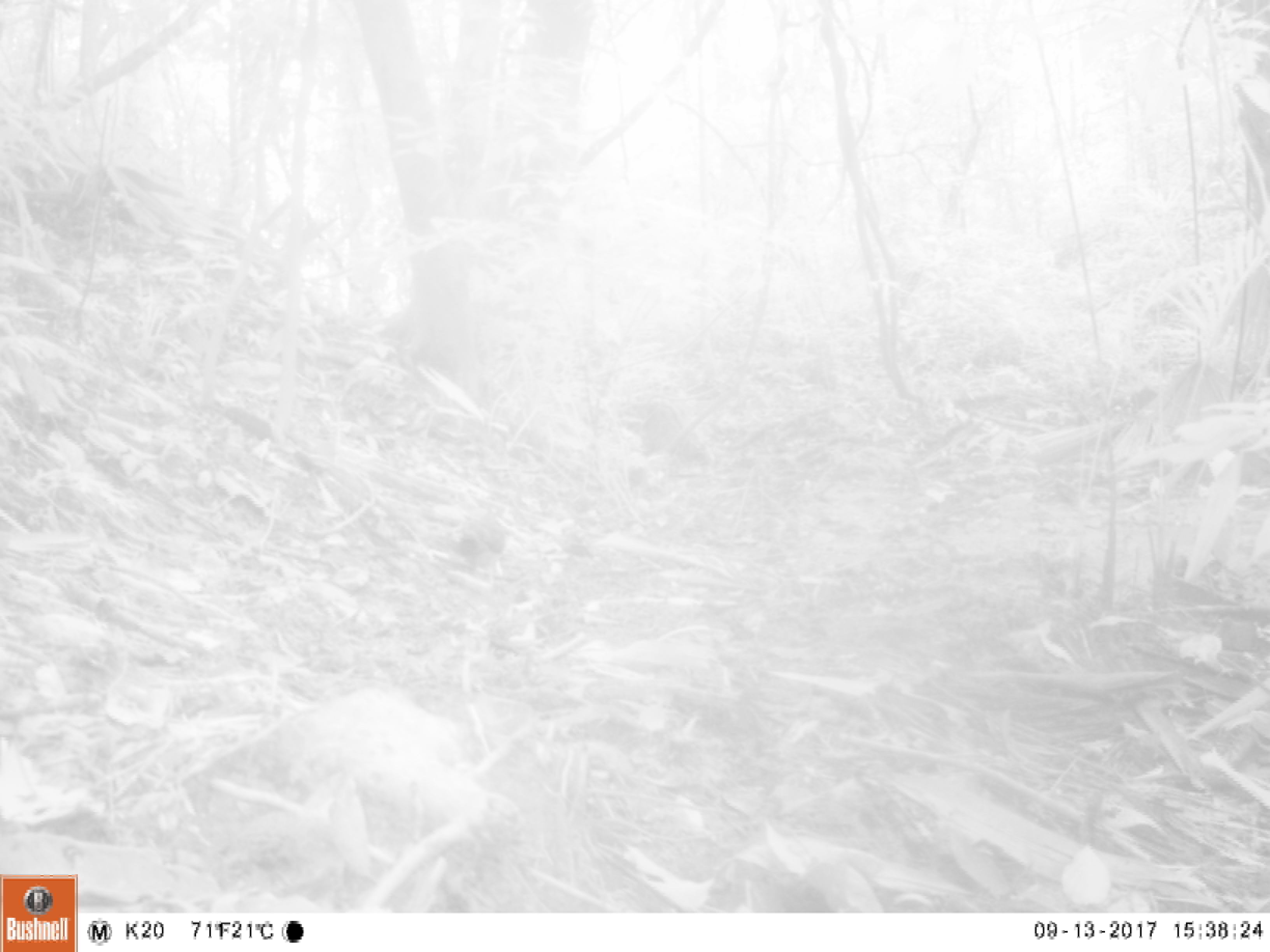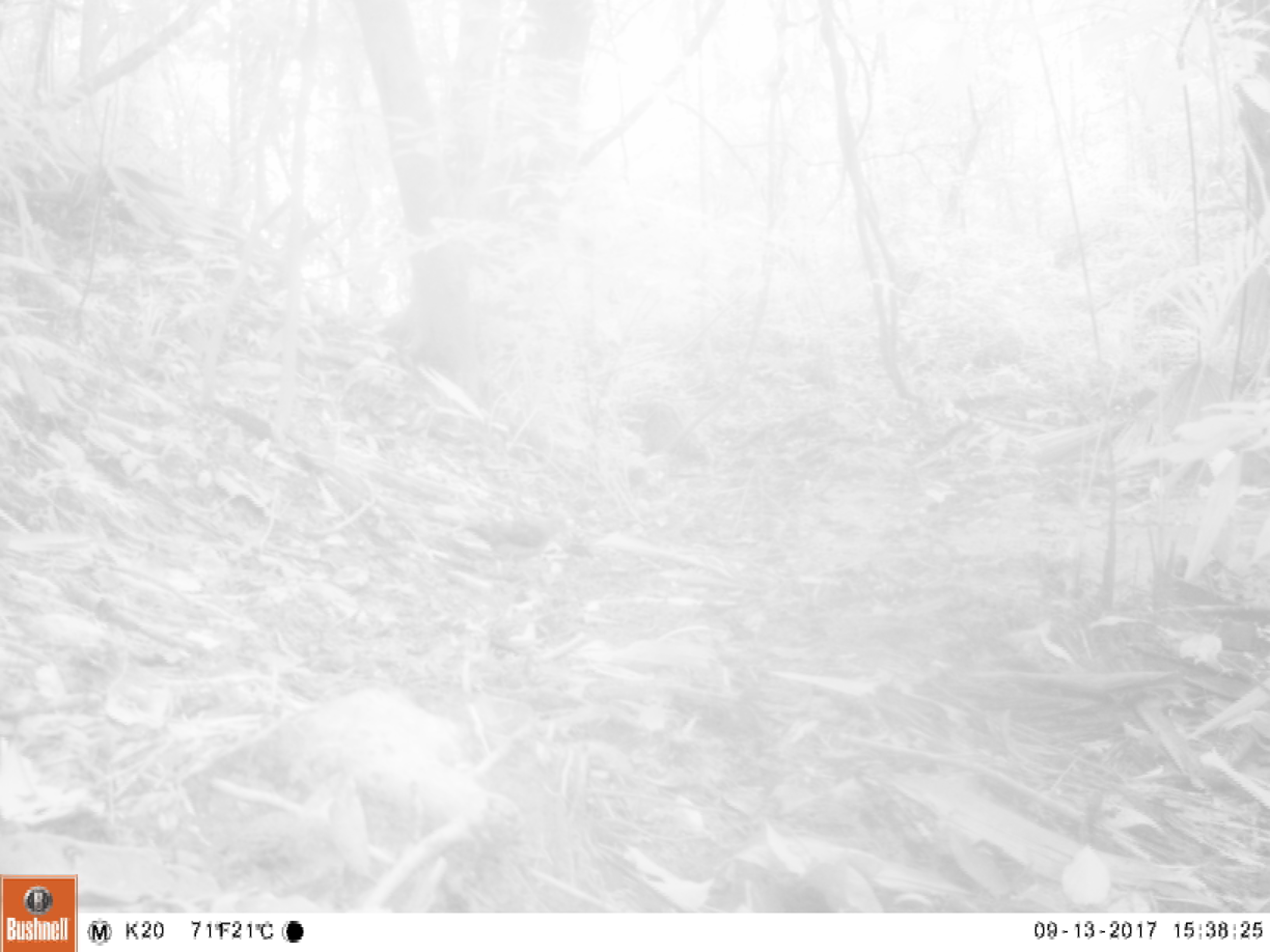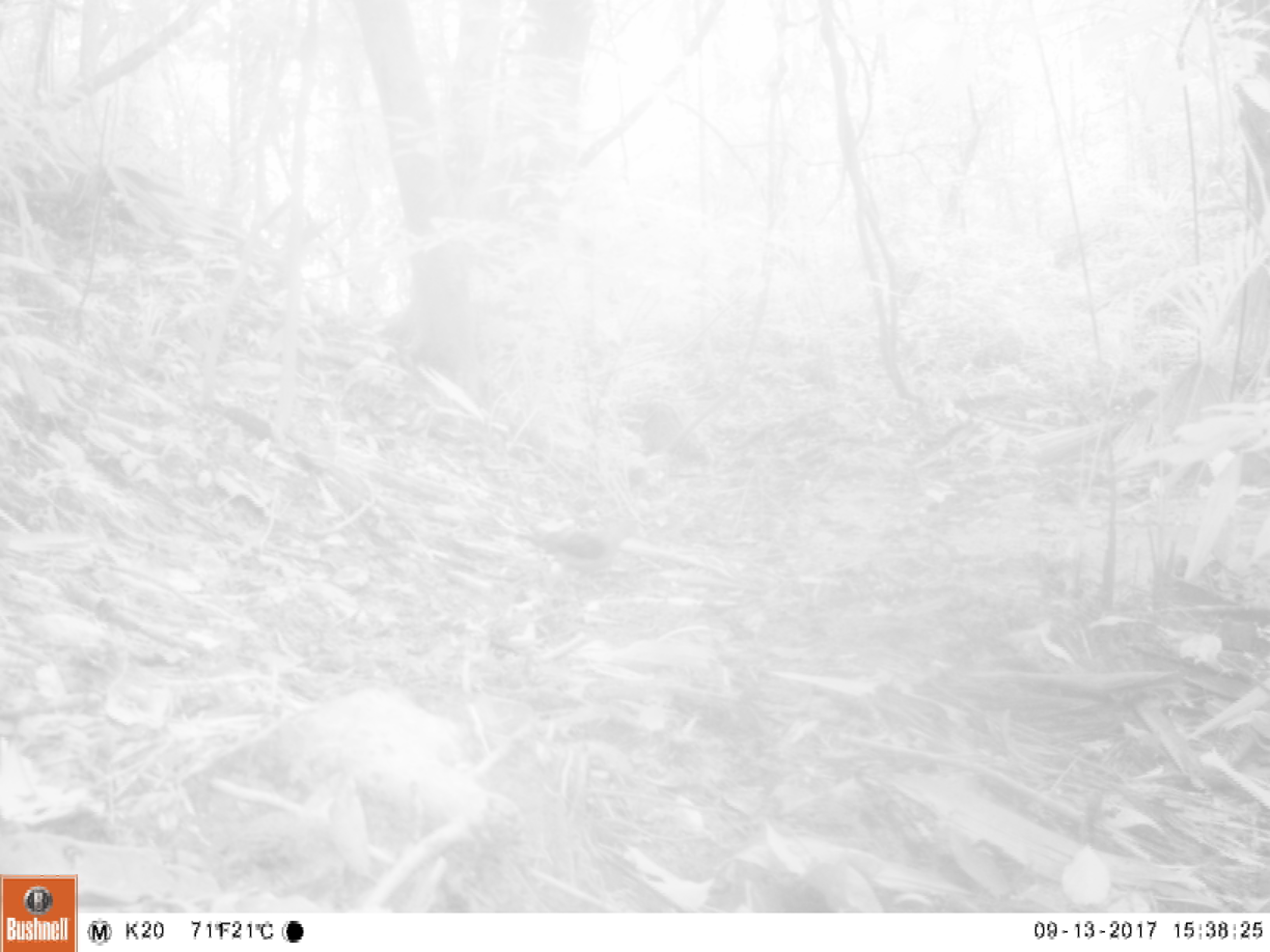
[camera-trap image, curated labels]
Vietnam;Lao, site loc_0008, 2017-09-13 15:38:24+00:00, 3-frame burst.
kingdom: Animalia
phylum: Chordata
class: Aves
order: Columbiformes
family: Columbidae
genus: Chalcophaps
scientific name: Chalcophaps indica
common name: emerald dove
Emerald dove (Chalcophaps indica). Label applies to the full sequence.